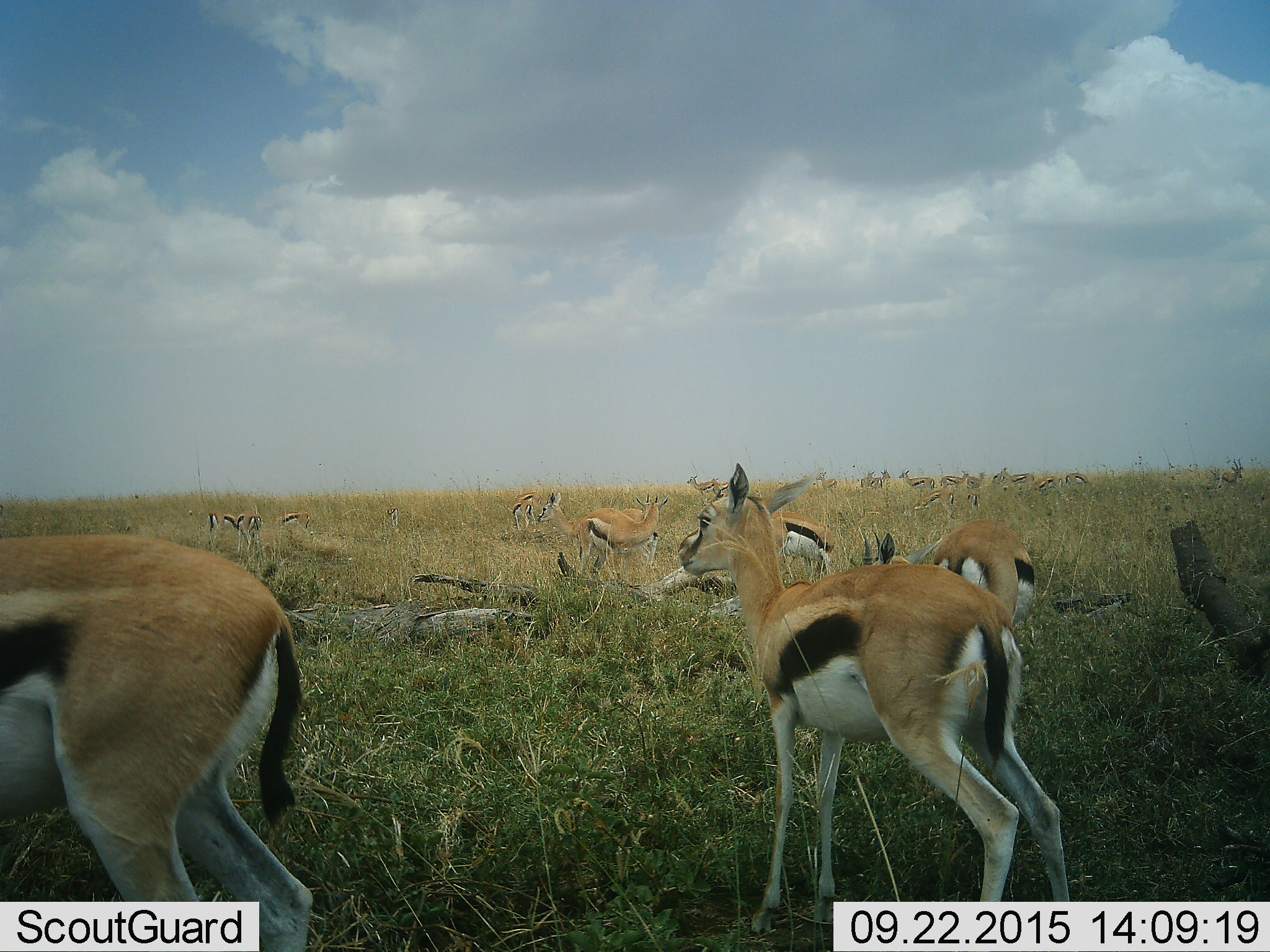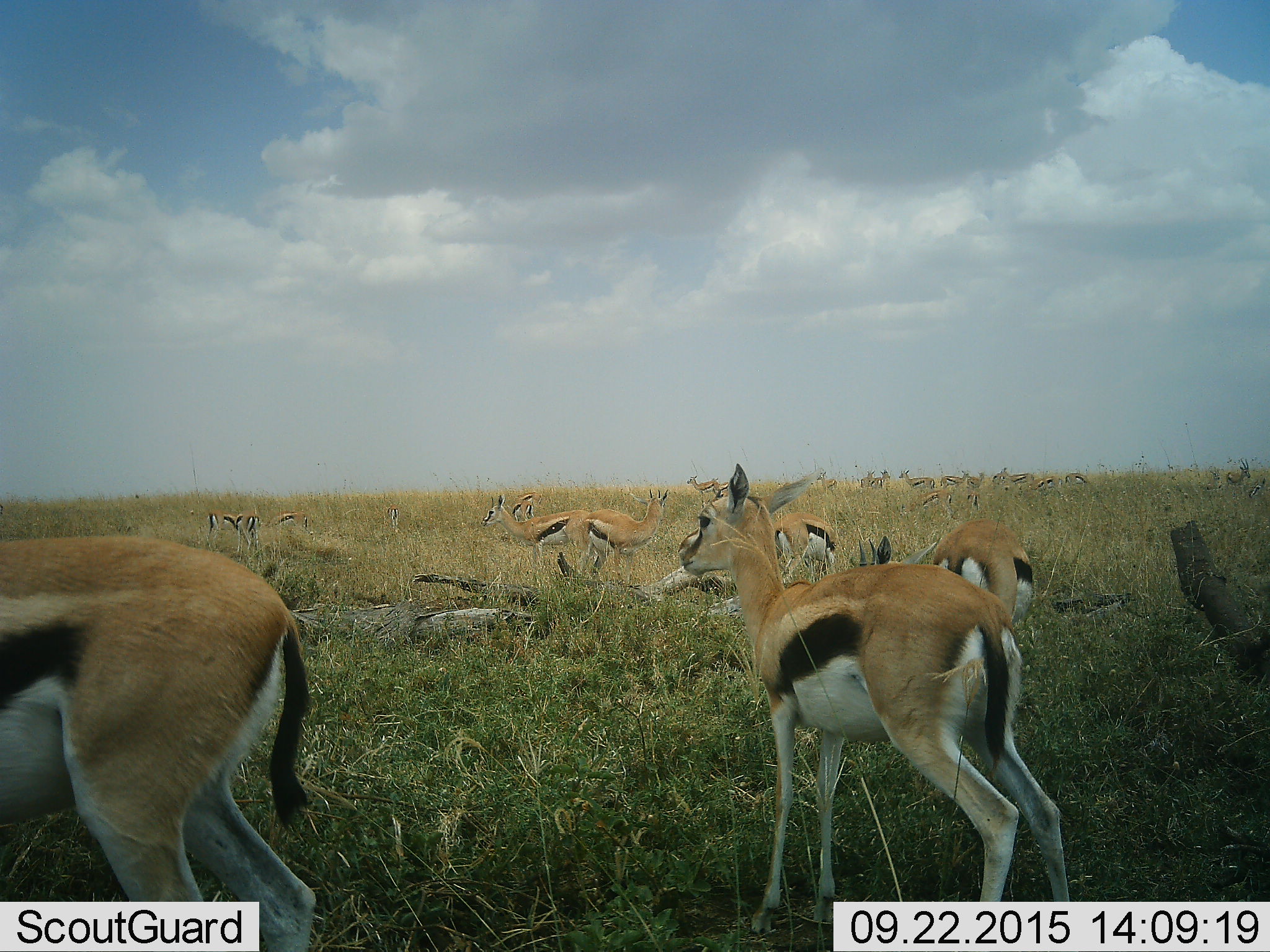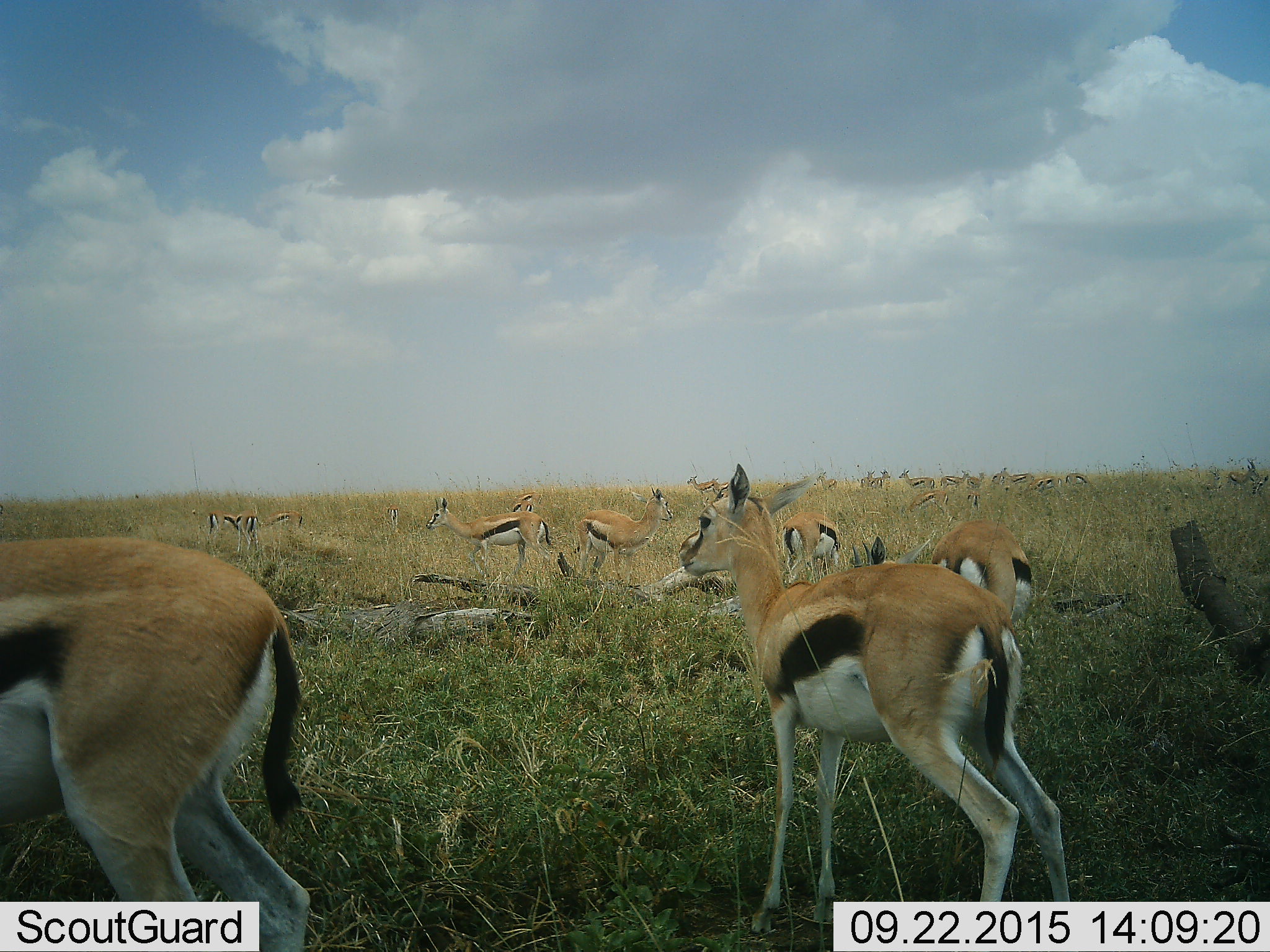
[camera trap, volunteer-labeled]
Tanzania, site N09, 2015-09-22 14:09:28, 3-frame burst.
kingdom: Animalia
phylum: Chordata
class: Mammalia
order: Artiodactyla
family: Bovidae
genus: Eudorcas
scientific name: Eudorcas thomsonii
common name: thomson's gazelle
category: gazellethomsons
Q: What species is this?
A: Gazellethomsons (thomson's gazelle) (Eudorcas thomsonii).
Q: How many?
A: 11-50.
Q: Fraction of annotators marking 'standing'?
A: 86%.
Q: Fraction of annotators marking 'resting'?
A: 29%.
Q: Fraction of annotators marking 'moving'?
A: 71%.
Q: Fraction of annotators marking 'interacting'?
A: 0%.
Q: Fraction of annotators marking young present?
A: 43%.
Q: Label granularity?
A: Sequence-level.